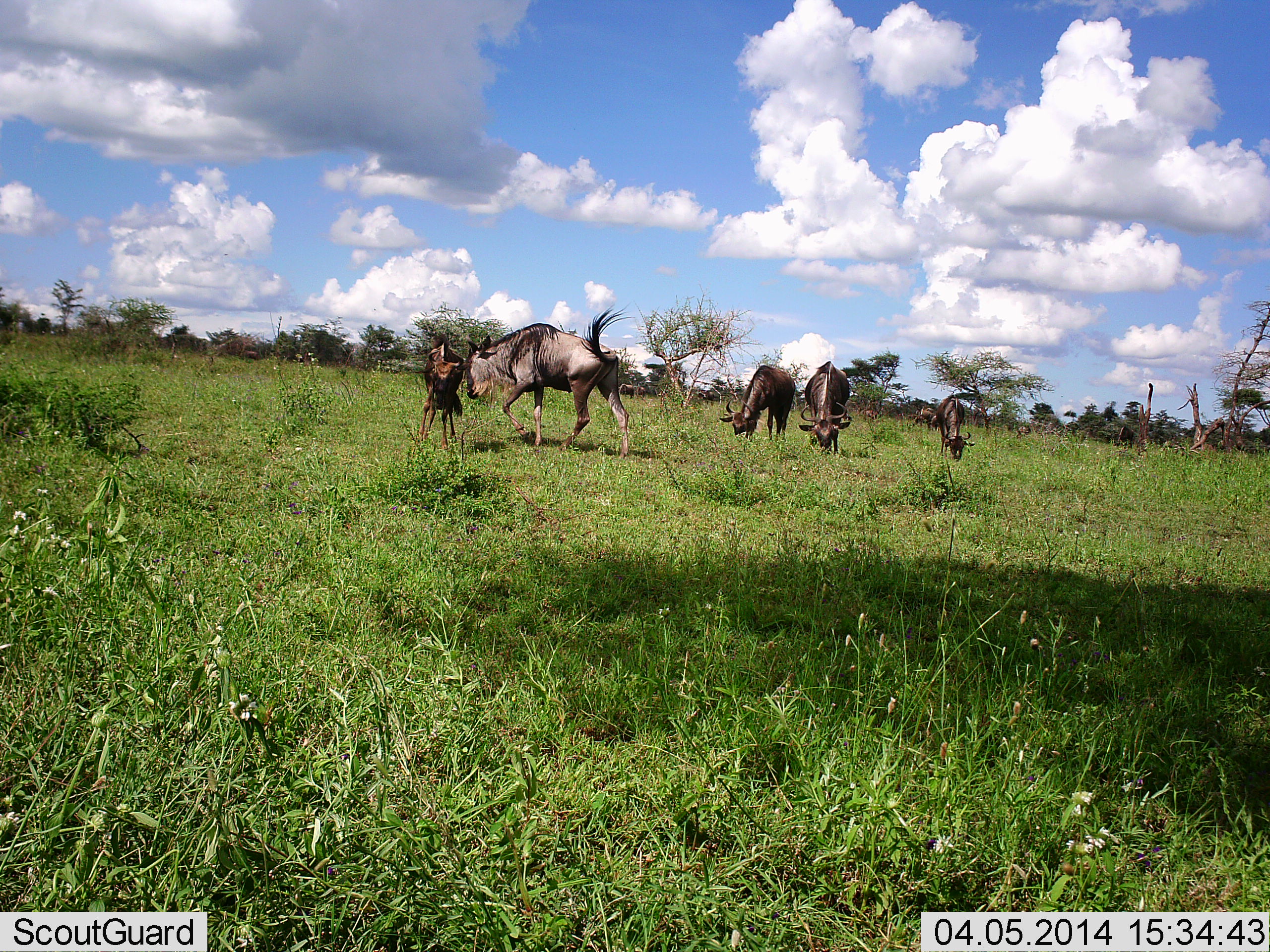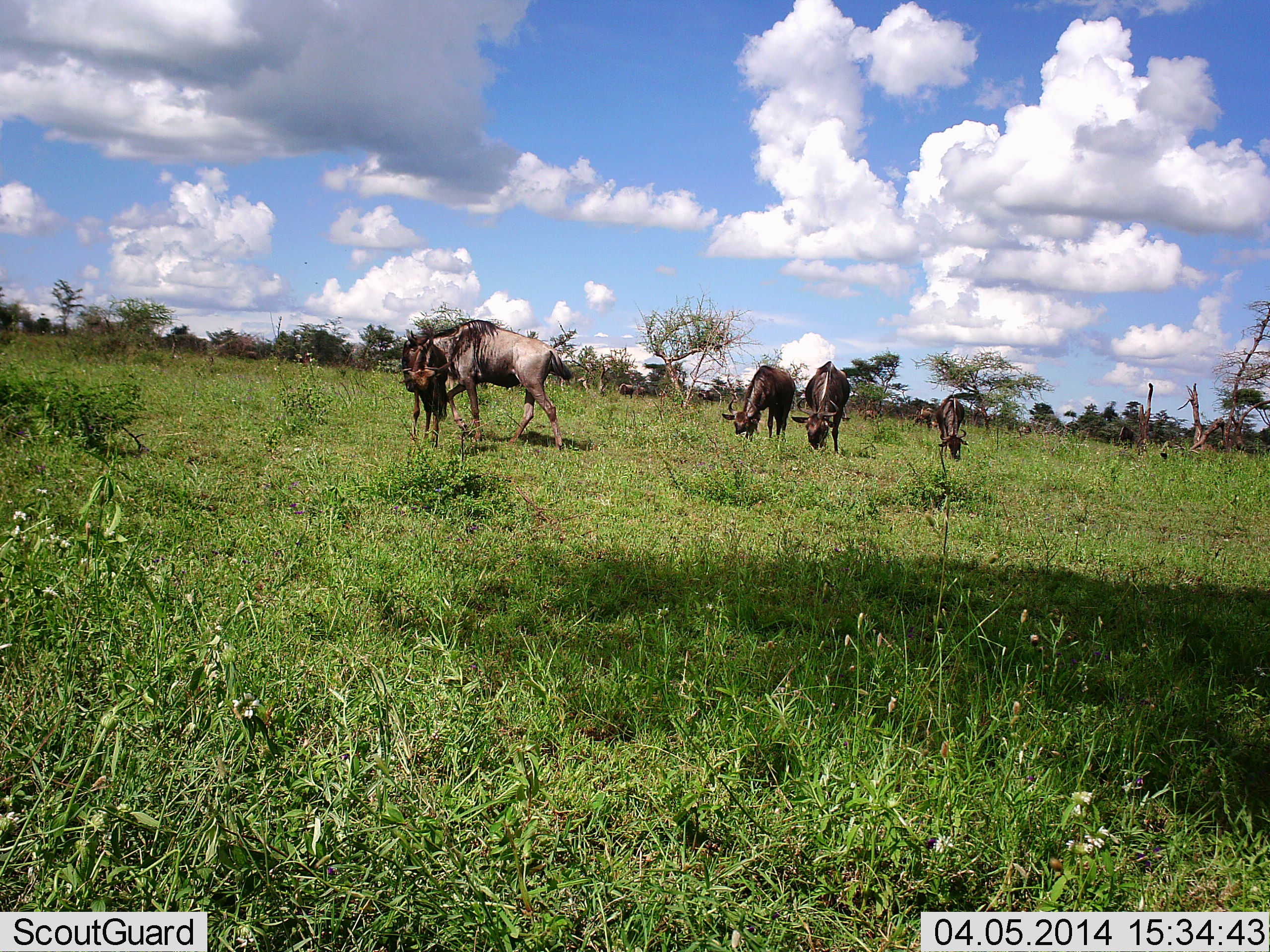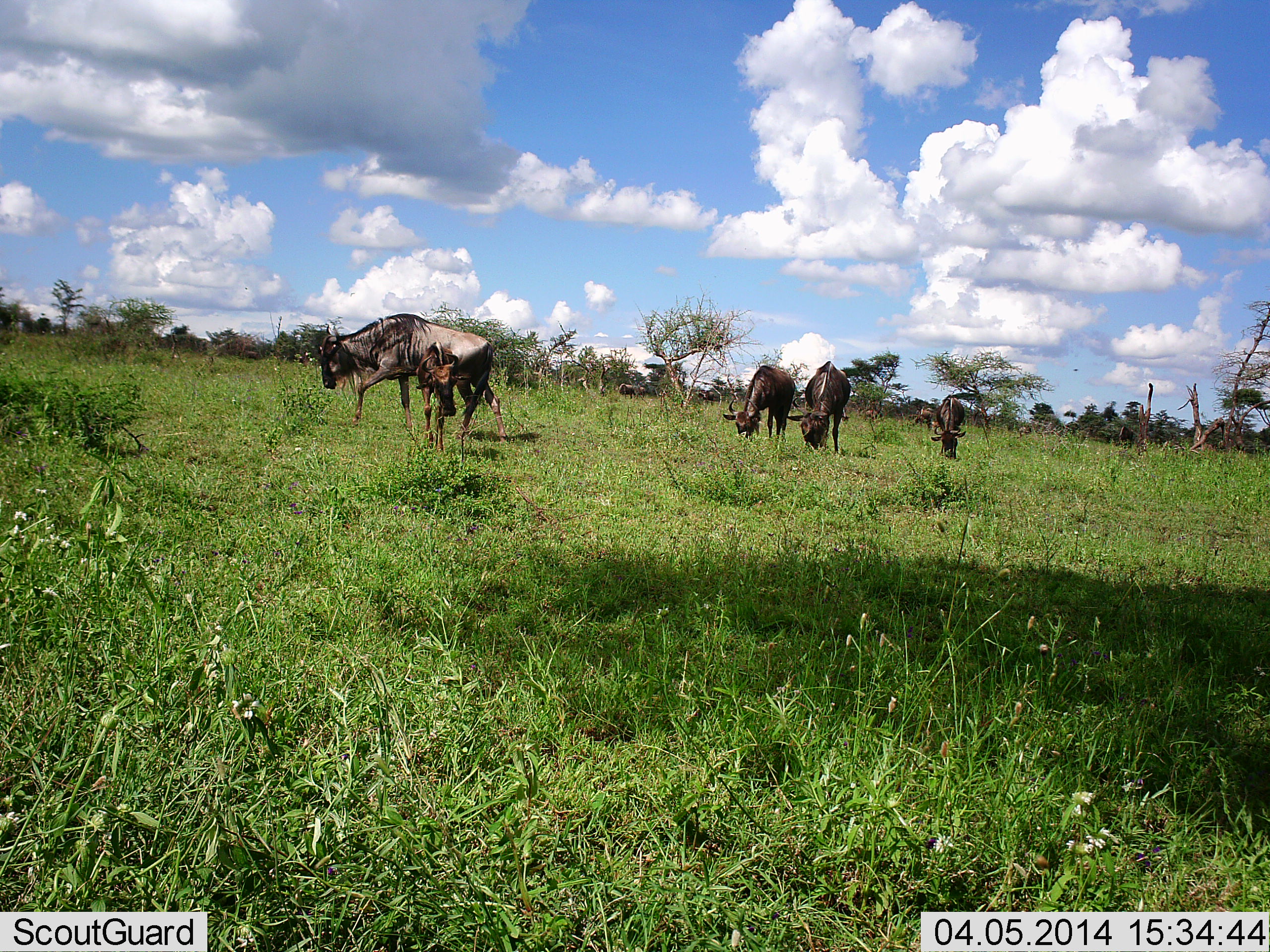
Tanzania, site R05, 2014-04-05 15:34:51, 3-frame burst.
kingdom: Animalia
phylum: Chordata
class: Mammalia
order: Artiodactyla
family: Bovidae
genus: Connochaetes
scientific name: Connochaetes taurinus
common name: blue wildebeest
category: wildebeest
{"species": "wildebeest (blue wildebeest) (Connochaetes taurinus)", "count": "7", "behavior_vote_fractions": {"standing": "20%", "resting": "0%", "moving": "70%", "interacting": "20%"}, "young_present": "60%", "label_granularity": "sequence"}